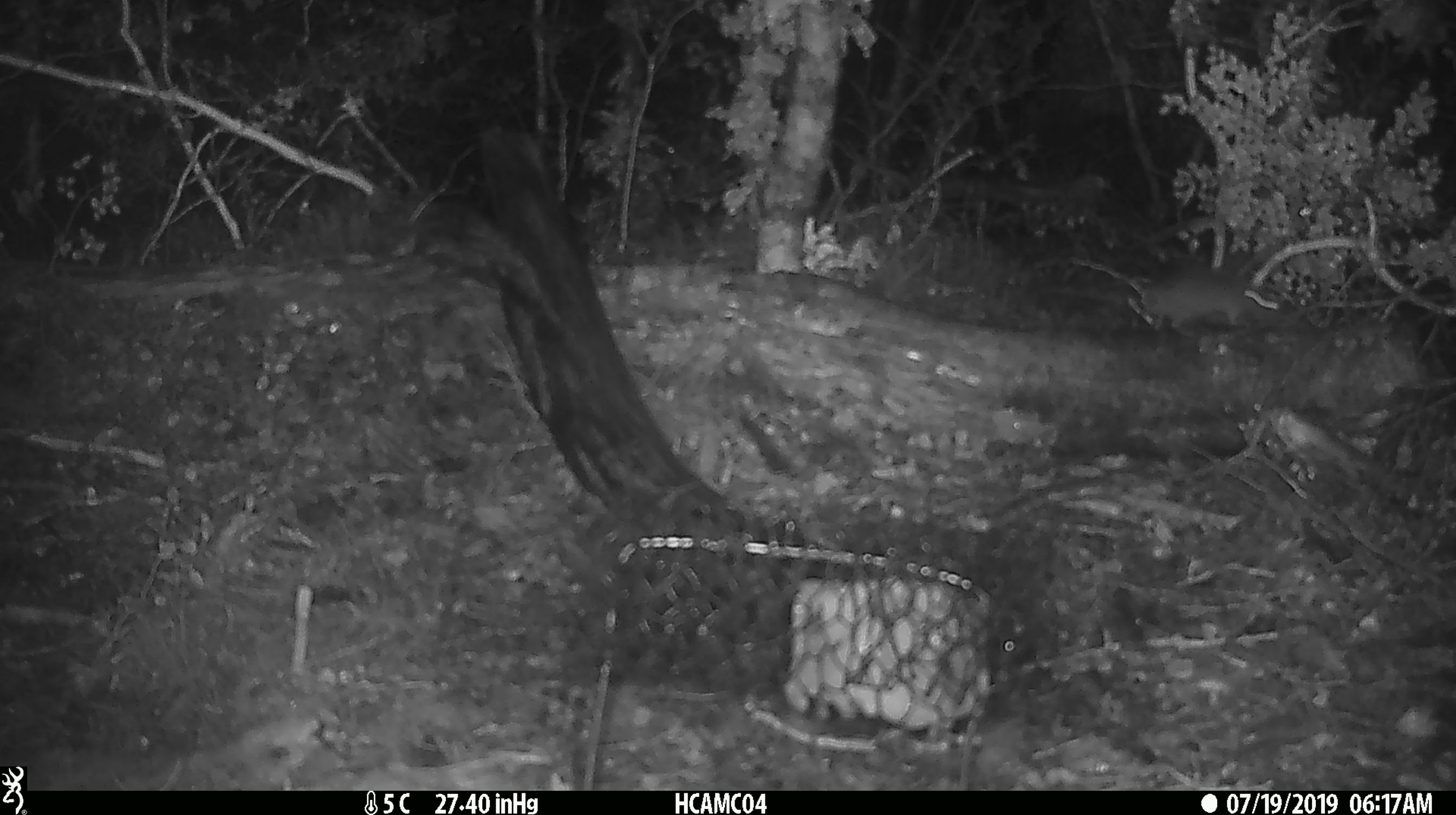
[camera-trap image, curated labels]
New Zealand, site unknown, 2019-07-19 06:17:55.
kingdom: Animalia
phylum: Chordata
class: Mammalia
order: Rodentia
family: Muridae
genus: Mus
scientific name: Mus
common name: mouse